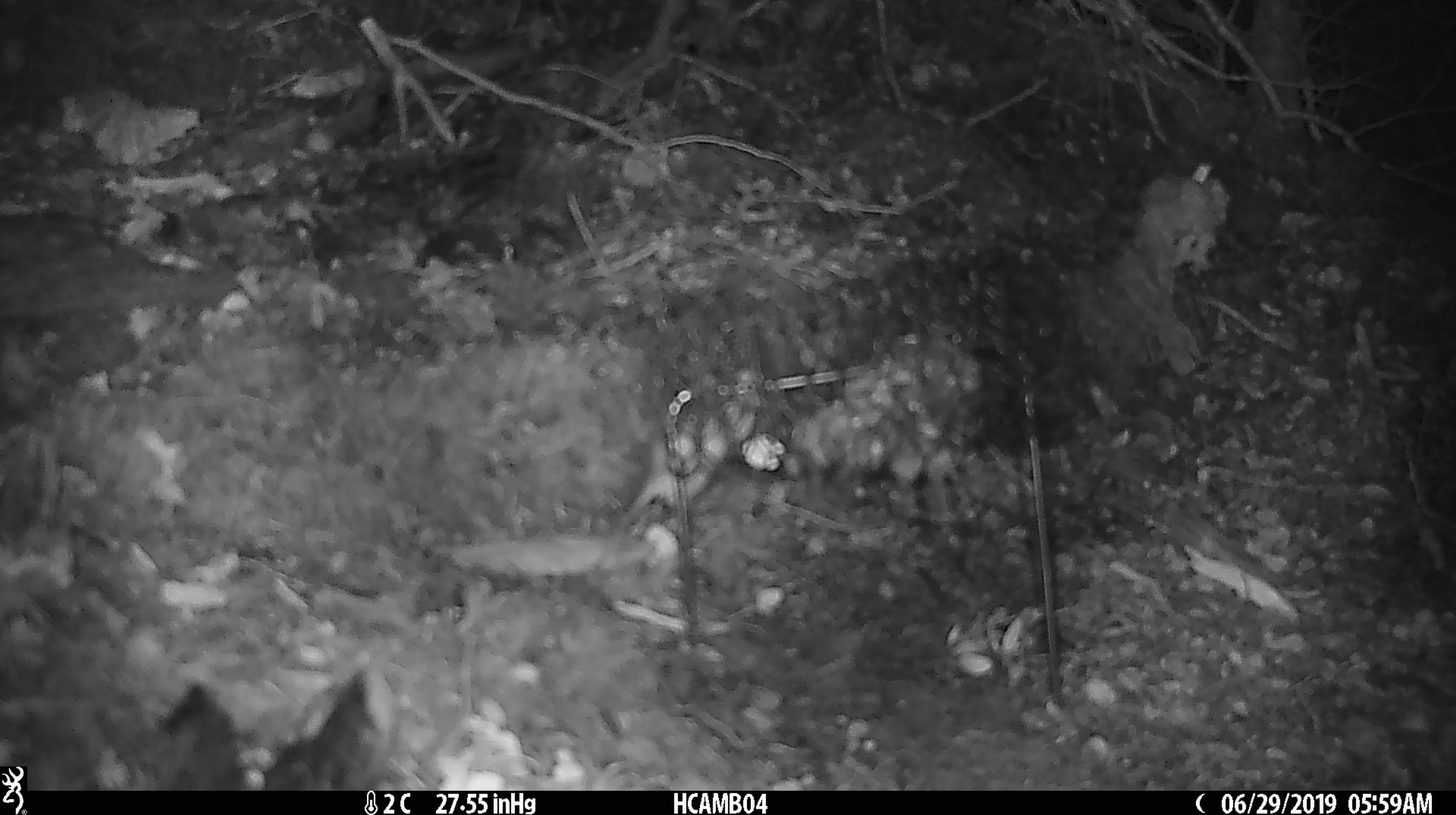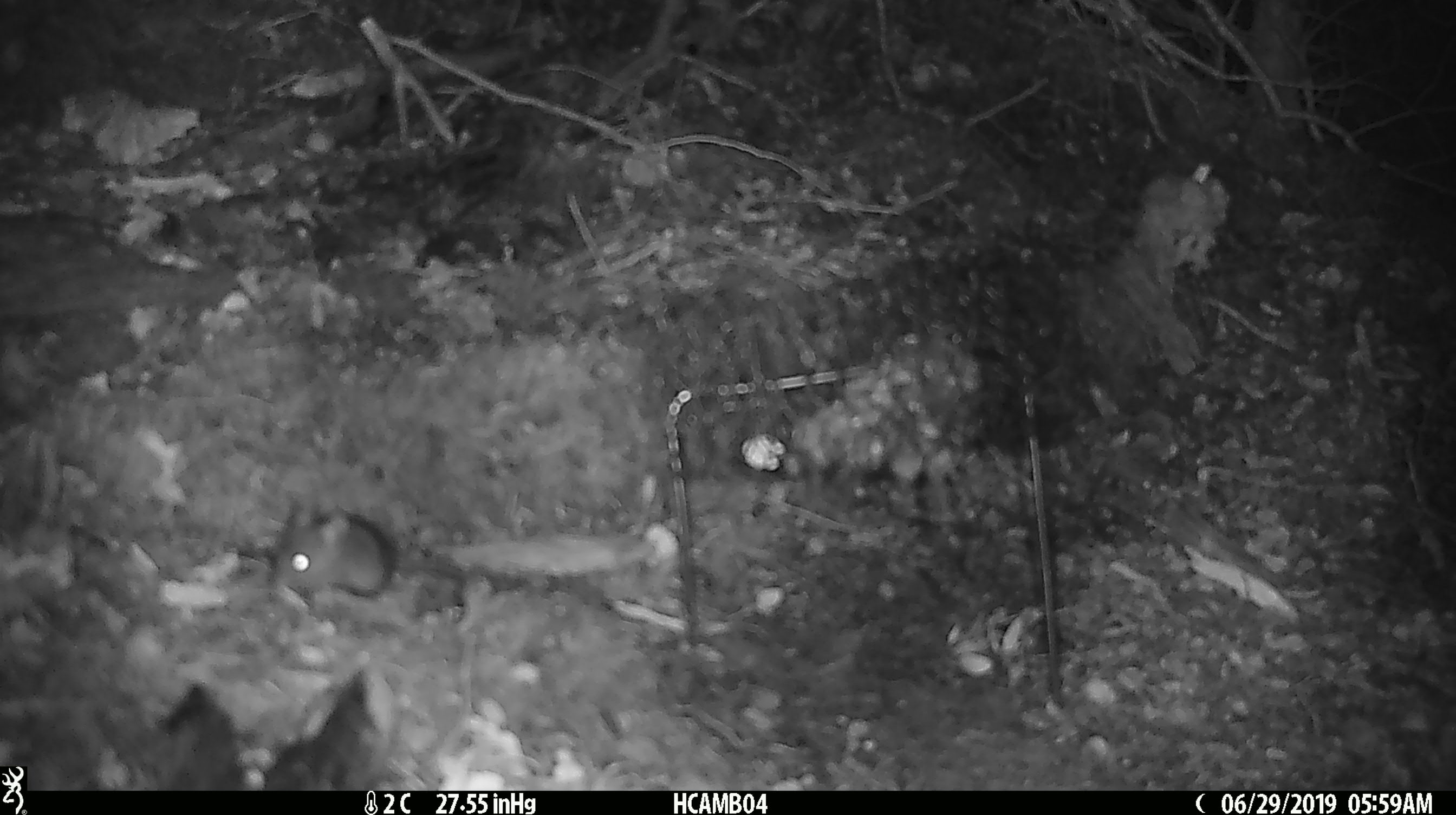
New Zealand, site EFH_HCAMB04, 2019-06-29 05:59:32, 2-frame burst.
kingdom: Animalia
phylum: Chordata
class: Mammalia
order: Rodentia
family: Muridae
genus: Mus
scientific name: Mus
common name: mouse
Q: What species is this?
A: Mouse (Mus).